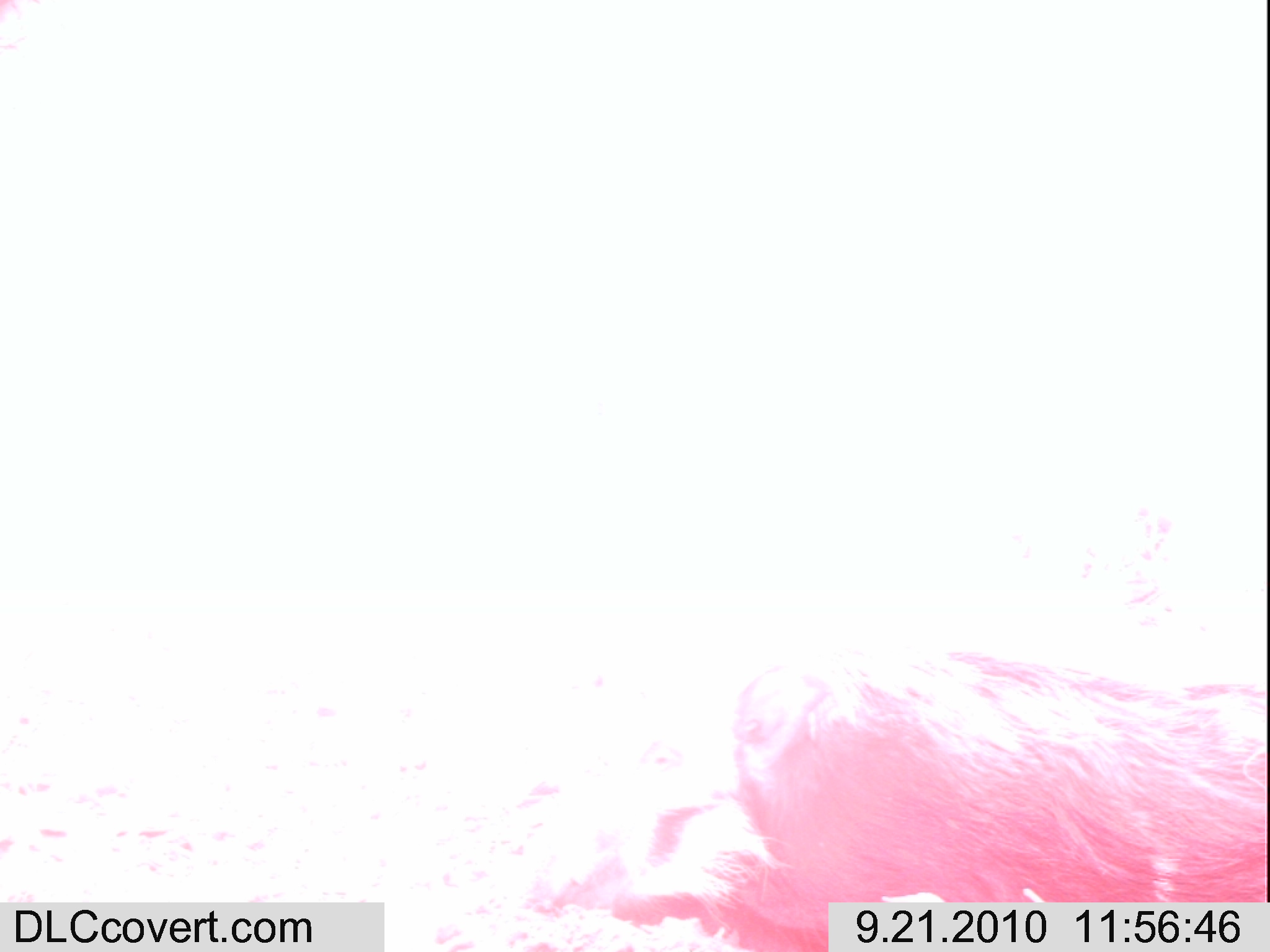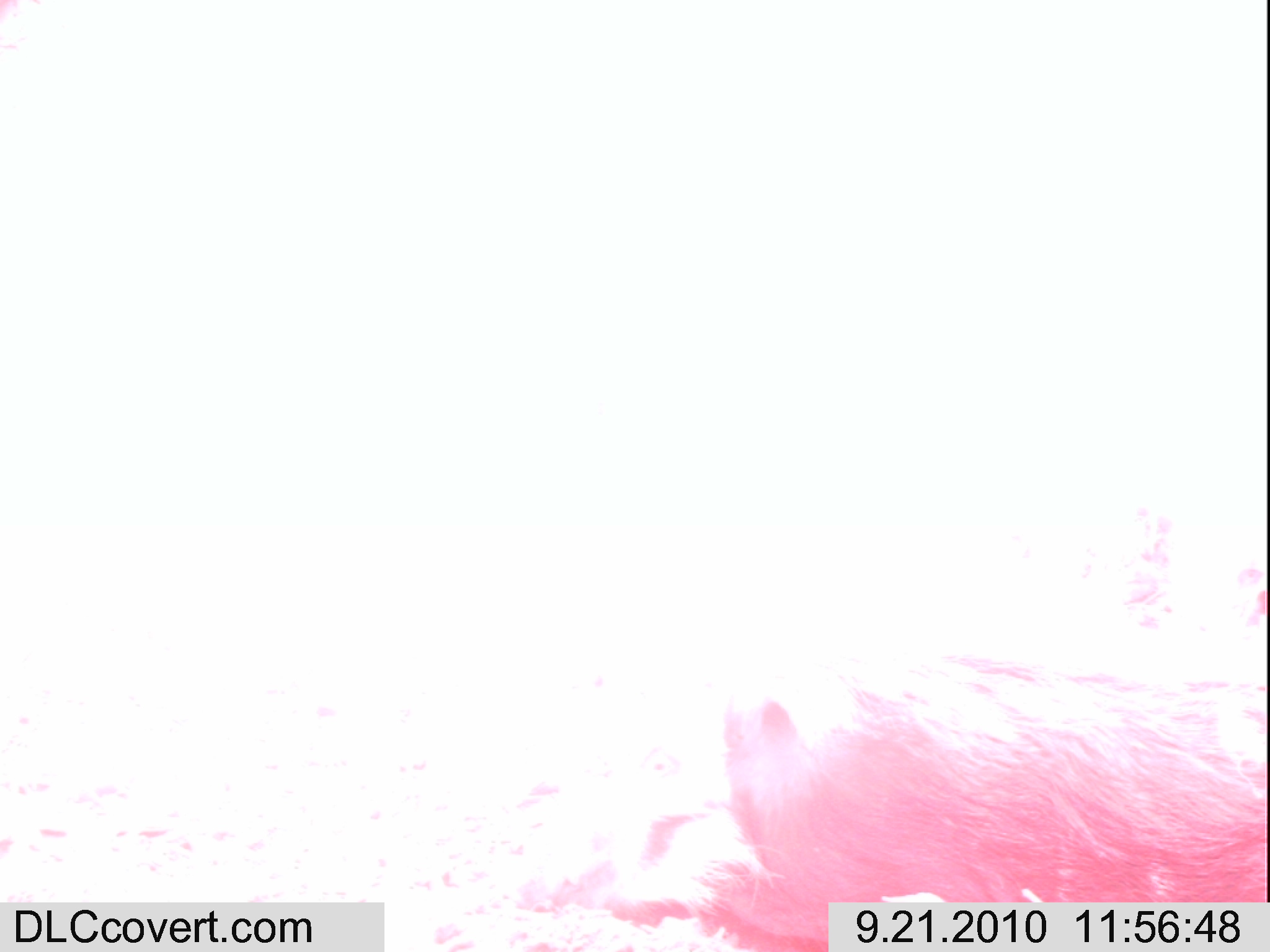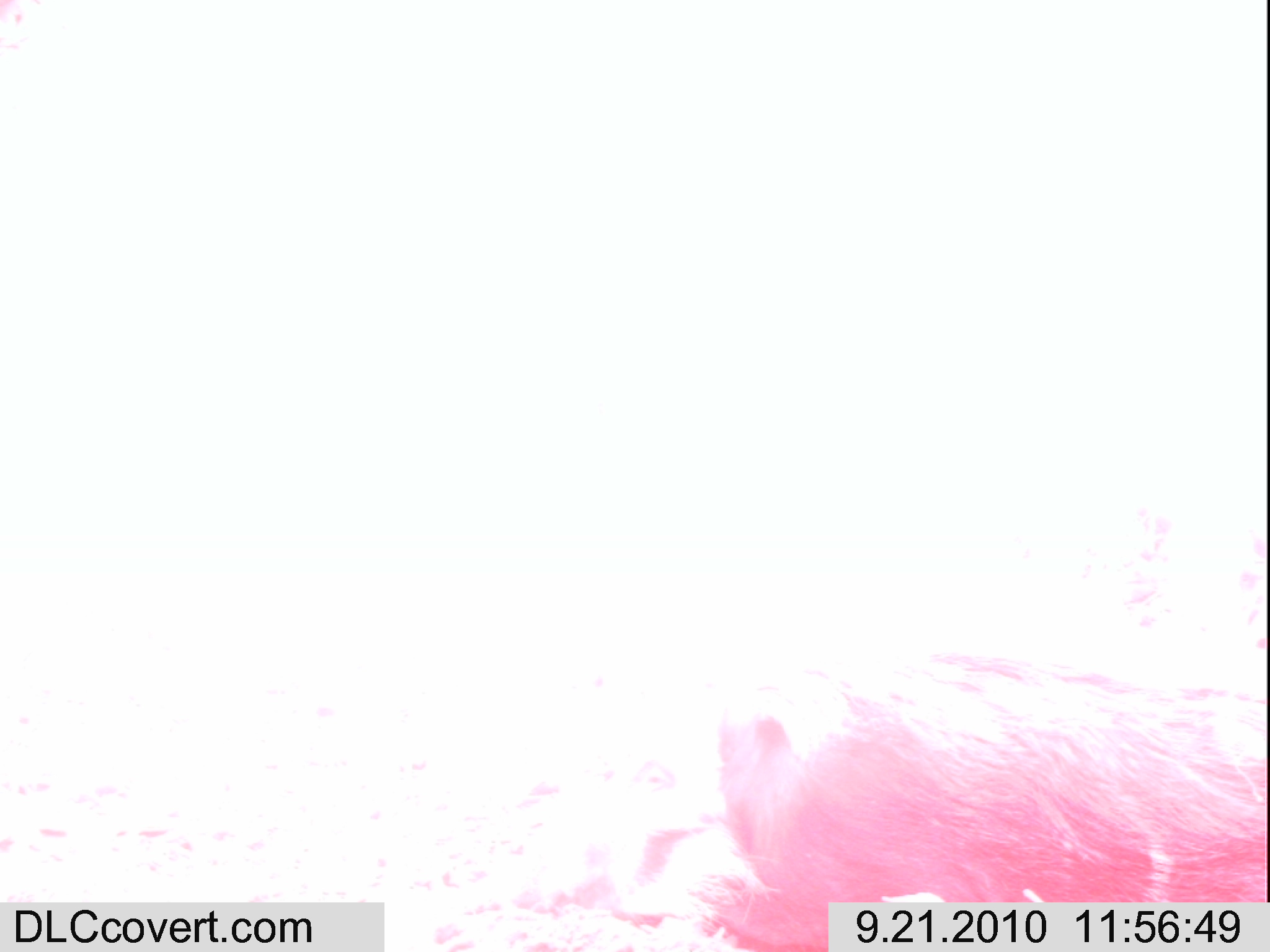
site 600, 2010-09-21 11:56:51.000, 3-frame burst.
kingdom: Animalia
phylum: Chordata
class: Mammalia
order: Artiodactyla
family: Suidae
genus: Potamochoerus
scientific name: Potamochoerus larvatus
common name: bushpig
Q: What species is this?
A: Potamochoerus larvatus (bushpig).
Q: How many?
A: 1.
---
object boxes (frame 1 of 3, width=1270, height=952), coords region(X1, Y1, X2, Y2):
potamochoerus larvatus: region(509, 637, 1257, 946)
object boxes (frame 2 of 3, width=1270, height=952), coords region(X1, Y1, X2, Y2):
potamochoerus larvatus: region(509, 637, 1263, 946)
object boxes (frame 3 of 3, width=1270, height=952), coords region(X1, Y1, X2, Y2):
potamochoerus larvatus: region(490, 637, 1263, 946)